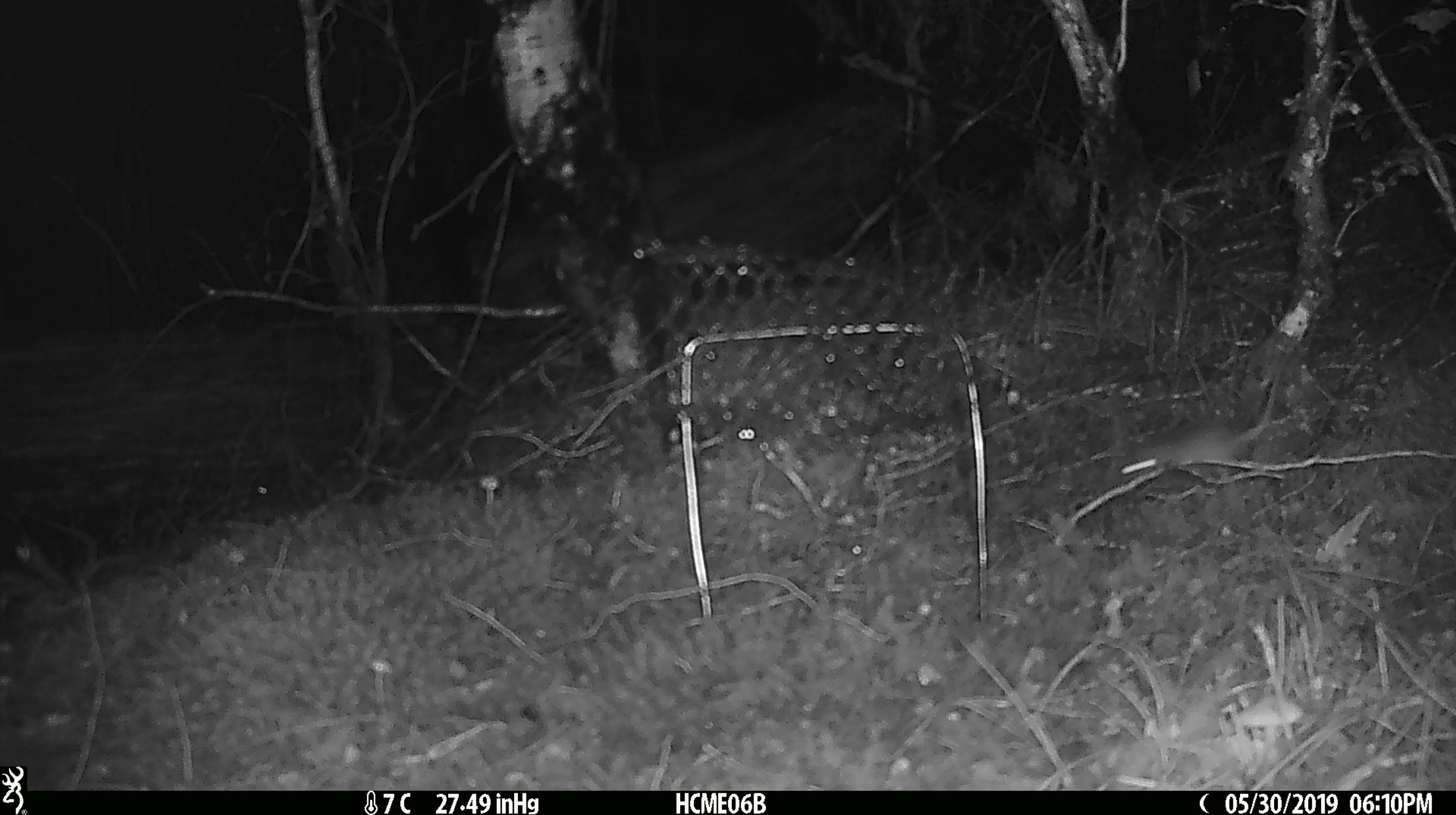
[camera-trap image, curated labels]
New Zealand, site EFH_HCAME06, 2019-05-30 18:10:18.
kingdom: Animalia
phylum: Chordata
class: Mammalia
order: Rodentia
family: Muridae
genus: Mus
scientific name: Mus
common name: mouse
Mouse (Mus).